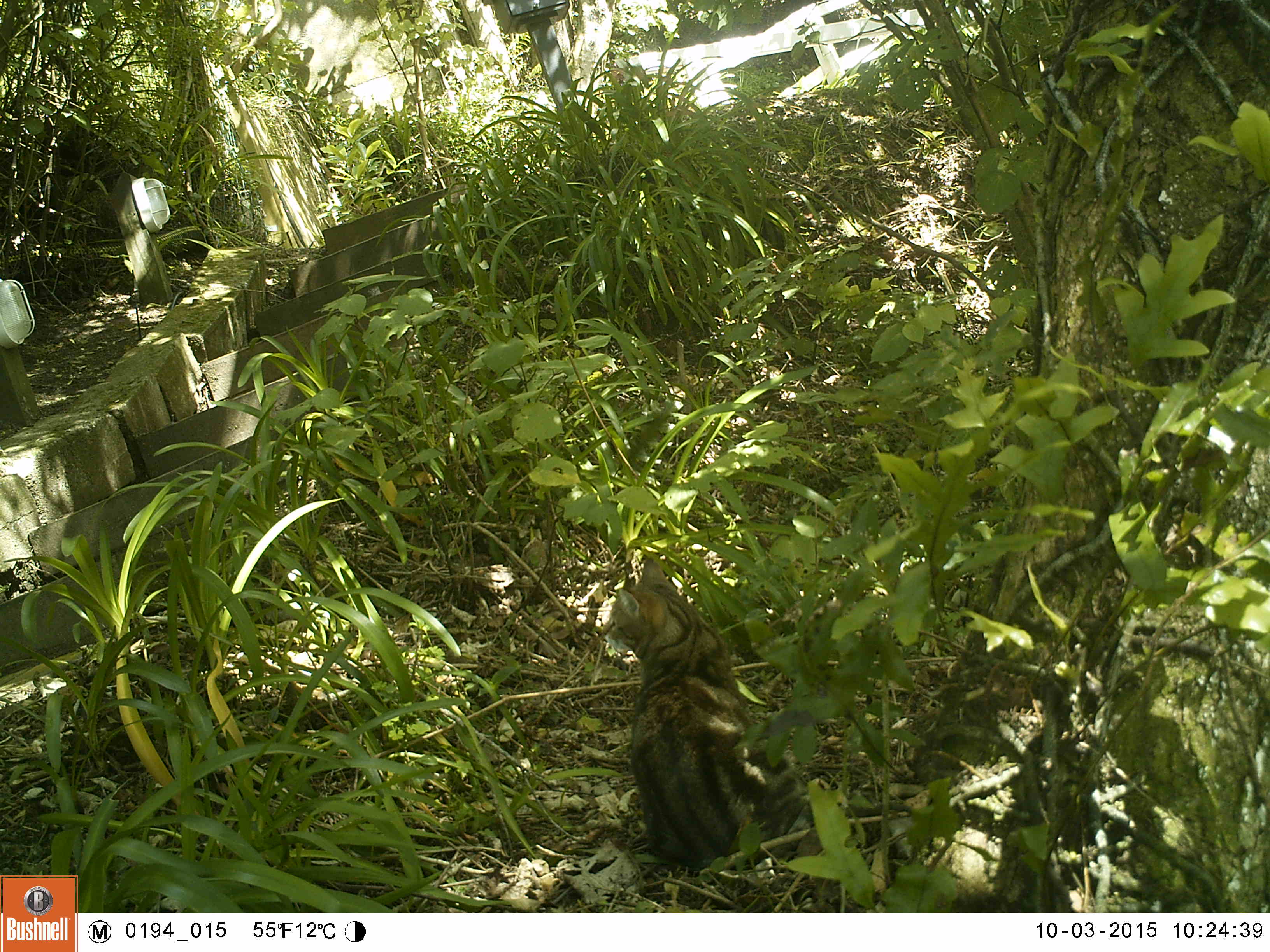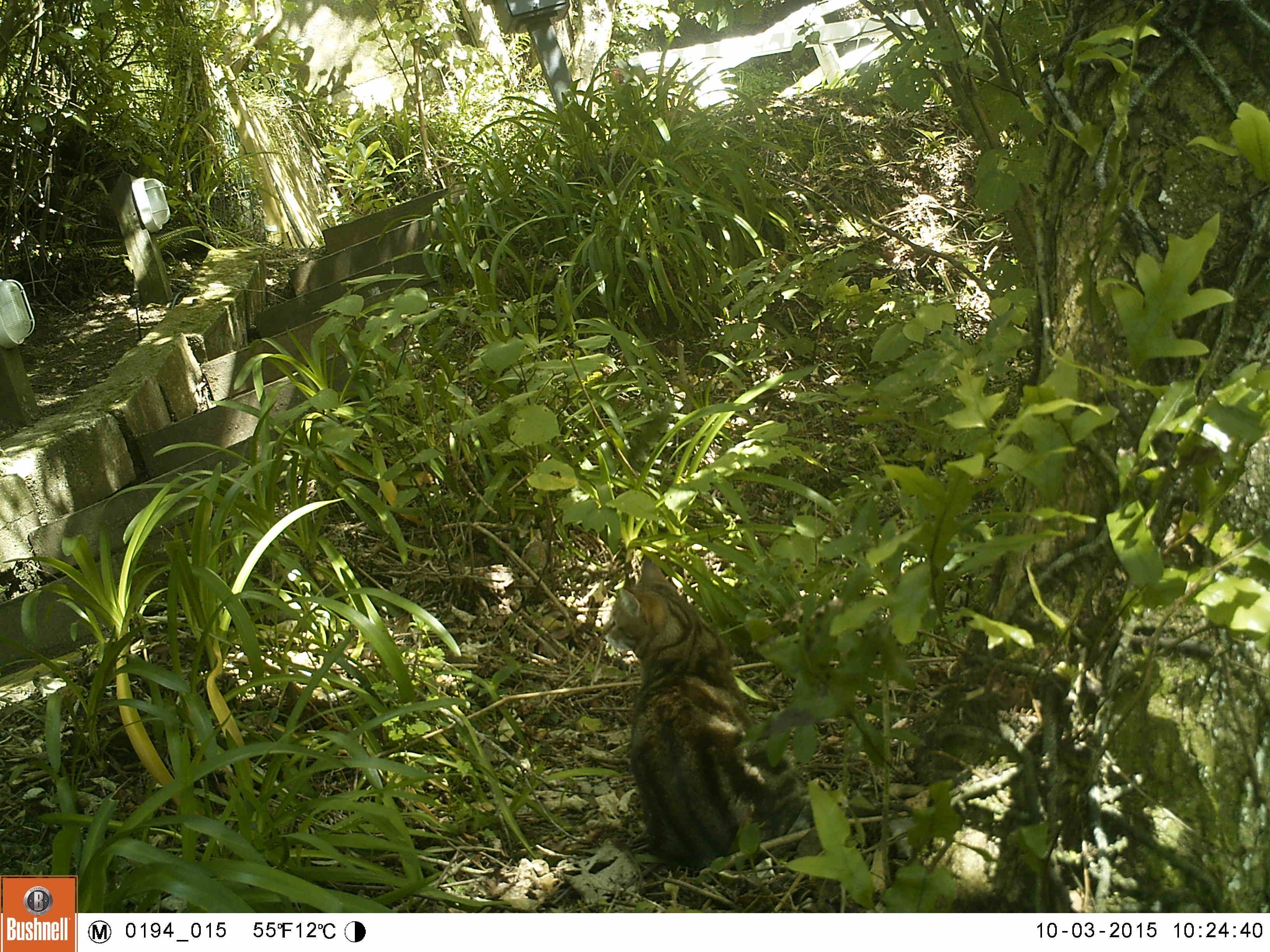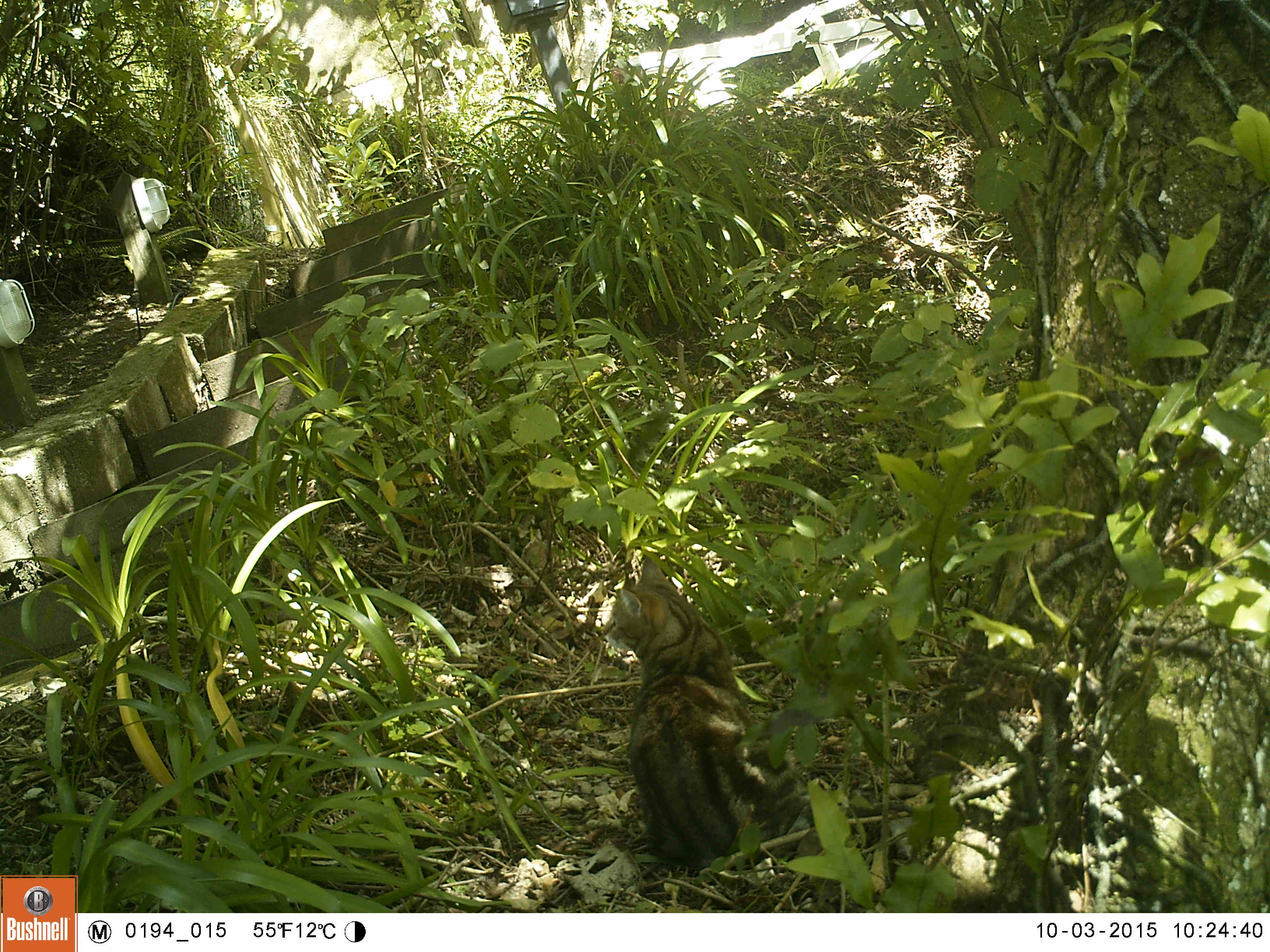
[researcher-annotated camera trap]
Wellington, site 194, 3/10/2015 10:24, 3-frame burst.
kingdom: Animalia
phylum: Chordata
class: Mammalia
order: Carnivora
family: Felidae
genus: Felis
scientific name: Felis catus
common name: cat